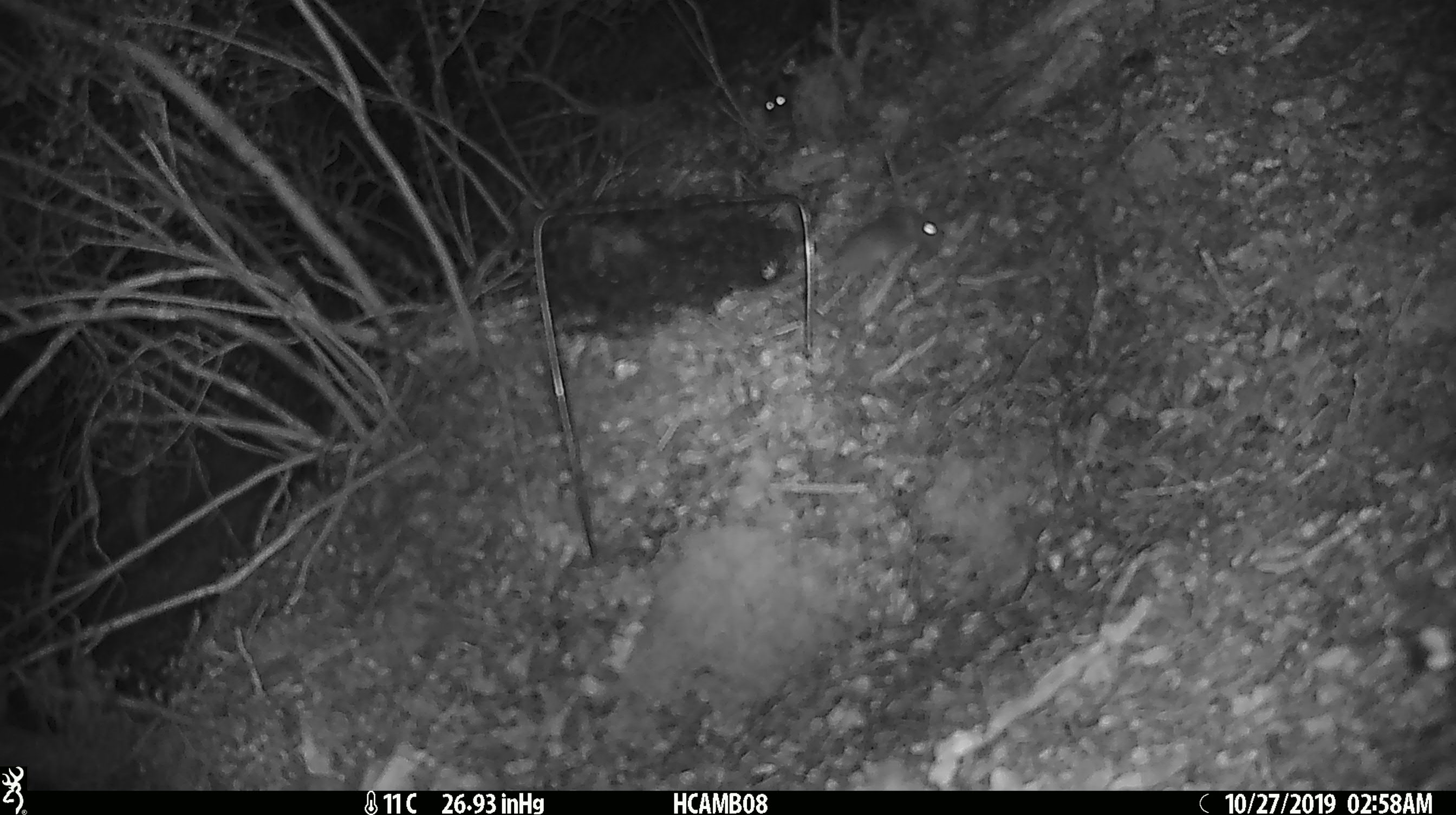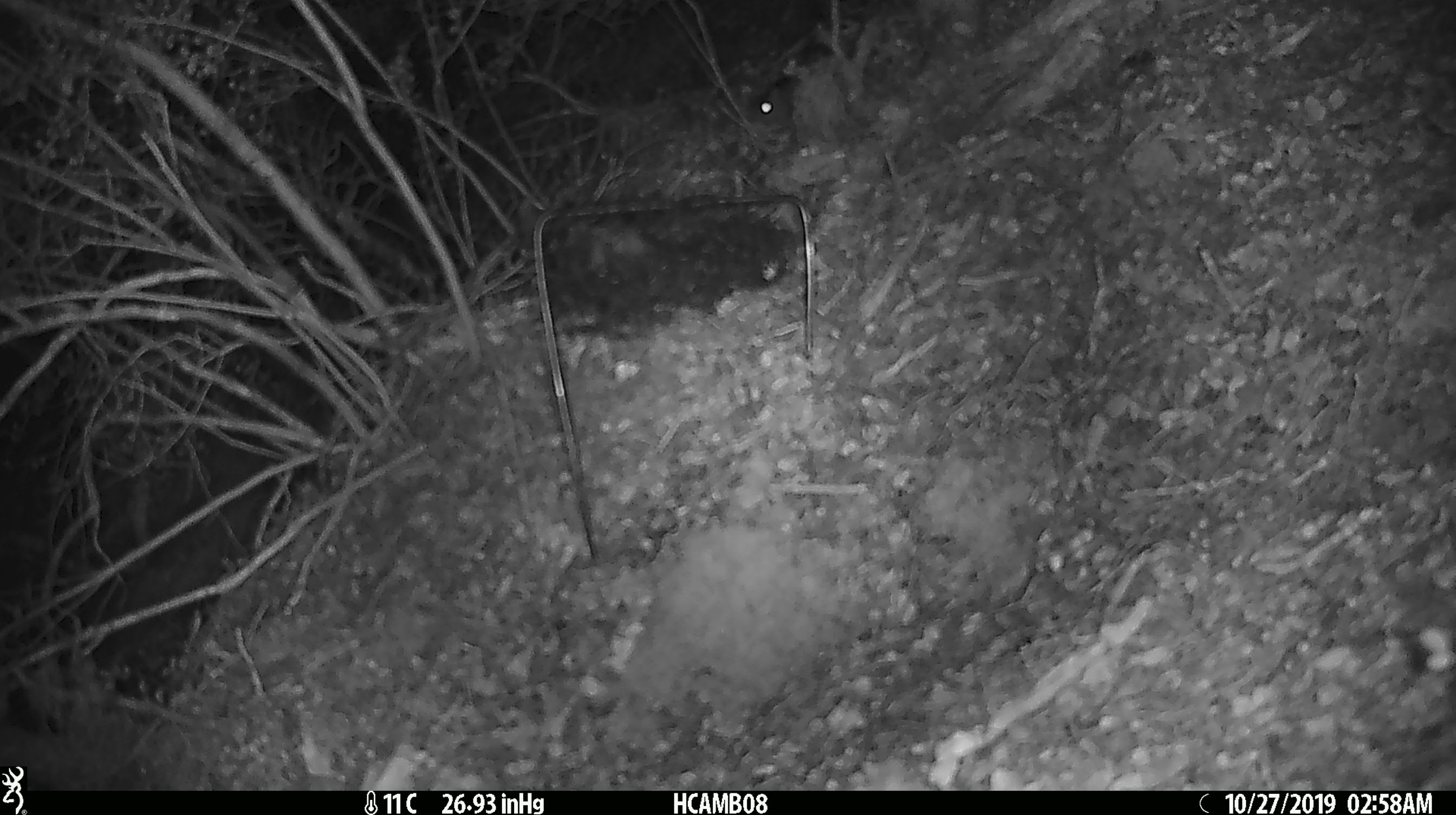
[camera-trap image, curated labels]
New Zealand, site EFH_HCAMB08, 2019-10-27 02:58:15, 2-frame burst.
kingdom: Animalia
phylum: Chordata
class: Mammalia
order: Rodentia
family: Muridae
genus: Mus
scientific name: Mus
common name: mouse